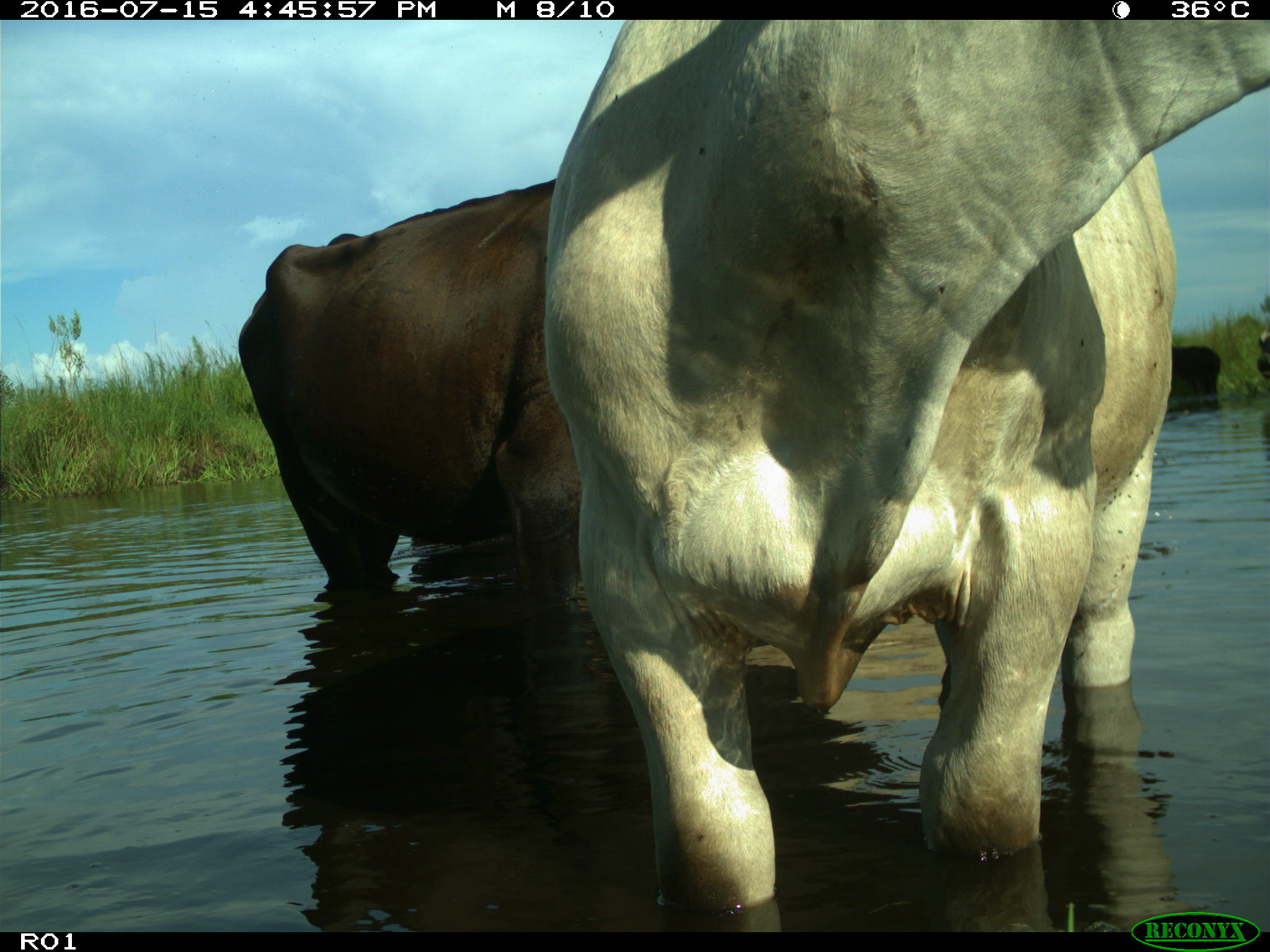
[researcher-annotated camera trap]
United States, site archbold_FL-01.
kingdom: Animalia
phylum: Chordata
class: Mammalia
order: Artiodactyla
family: Bovidae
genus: Bos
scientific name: Bos taurus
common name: domestic cow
Bos taurus (domestic cow).